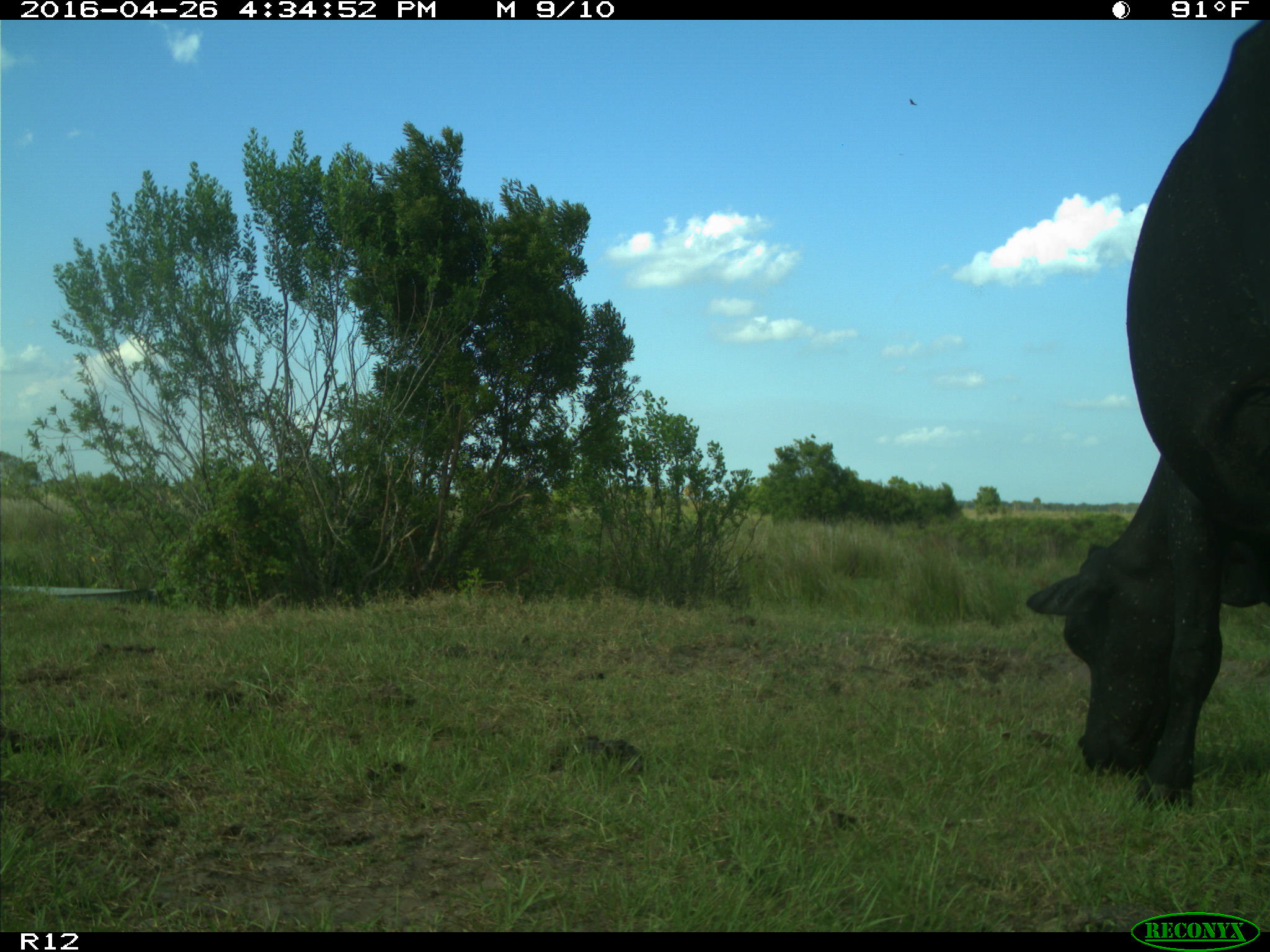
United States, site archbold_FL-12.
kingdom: Animalia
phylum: Chordata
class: Mammalia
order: Artiodactyla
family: Bovidae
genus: Bos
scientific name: Bos taurus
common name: domestic cow